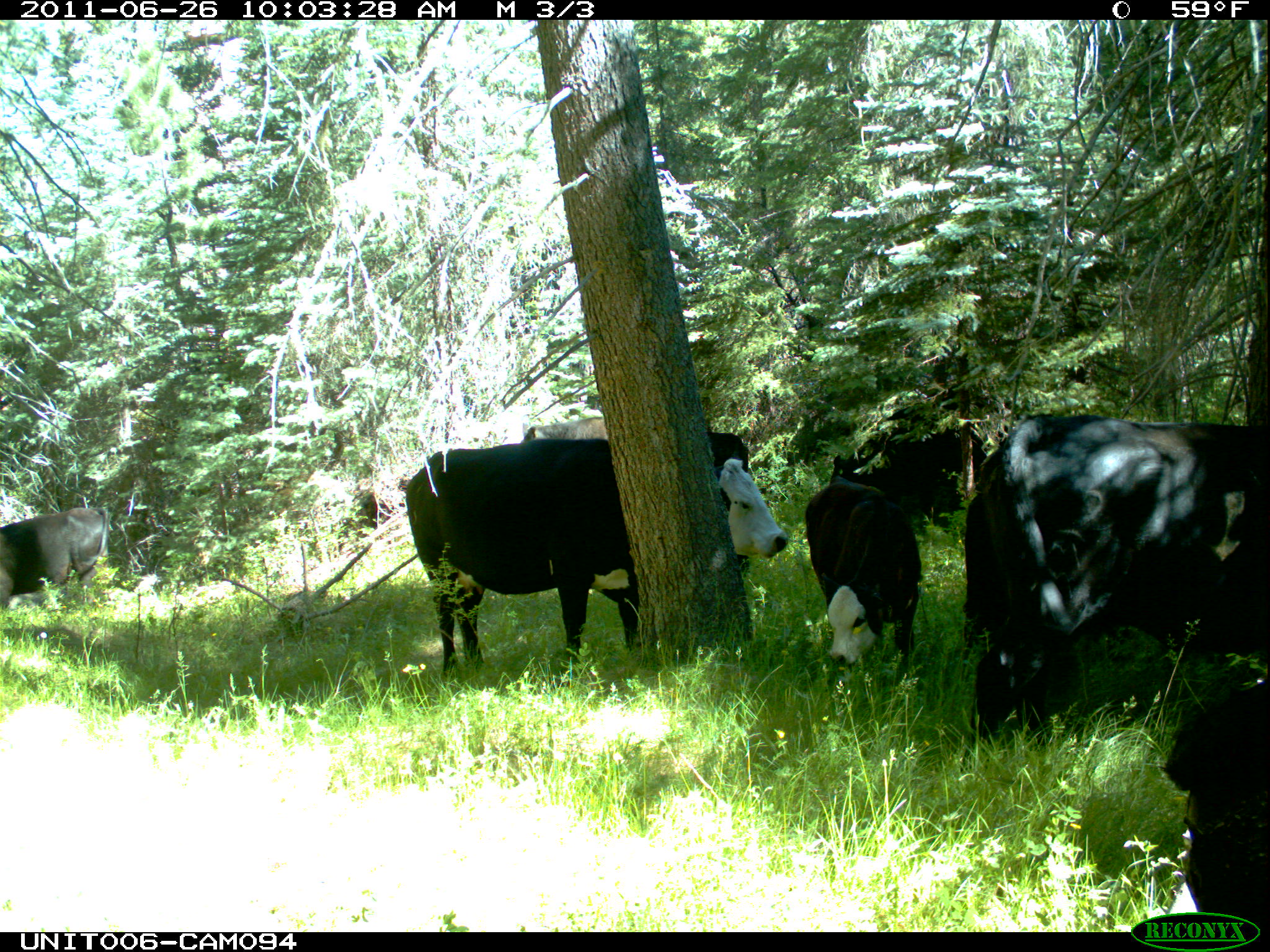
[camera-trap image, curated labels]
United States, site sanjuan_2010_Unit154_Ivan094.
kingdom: Animalia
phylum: Chordata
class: Mammalia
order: Artiodactyla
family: Bovidae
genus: Bos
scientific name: Bos taurus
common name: domestic cow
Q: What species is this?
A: Bos taurus (domestic cow).